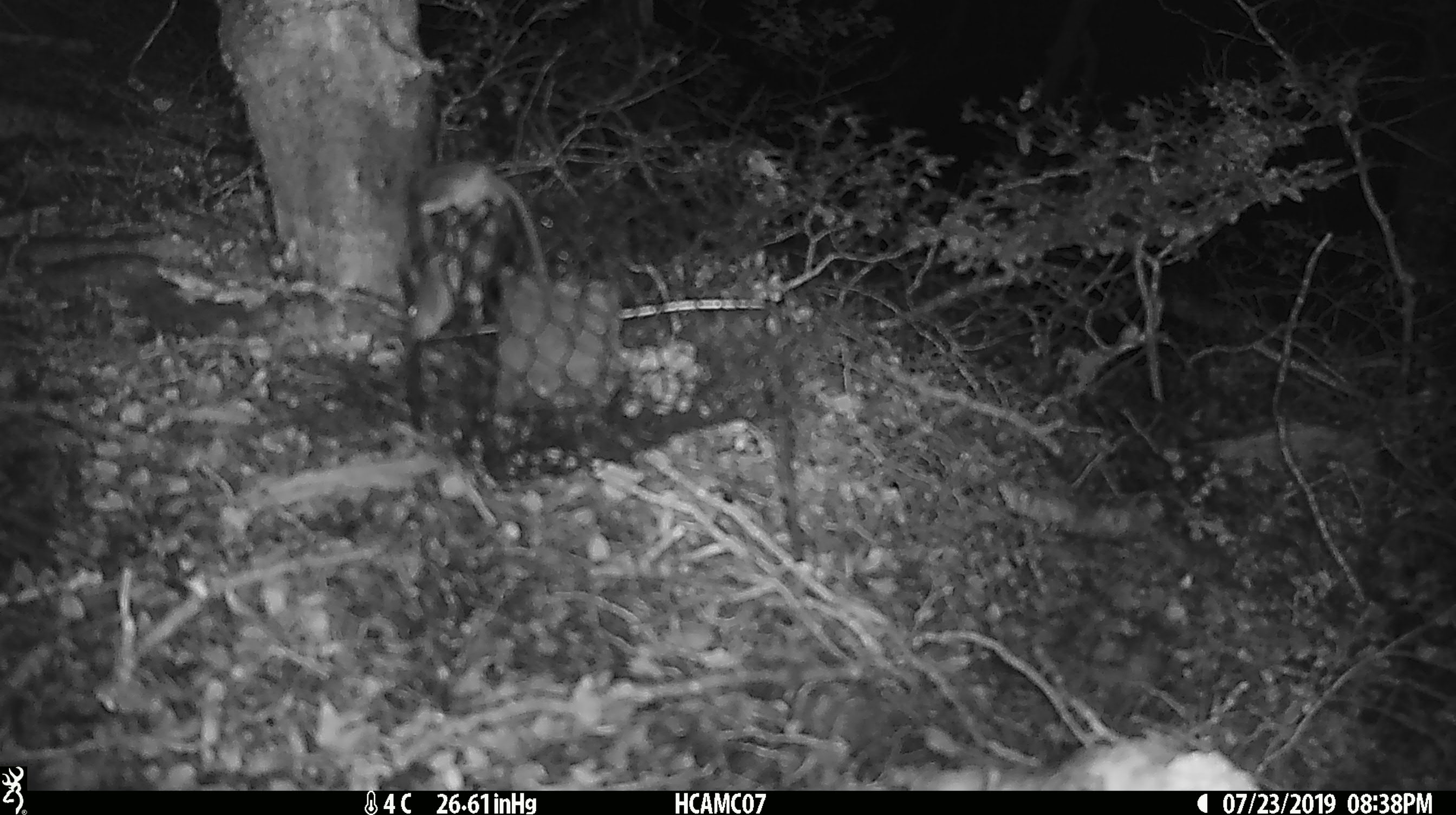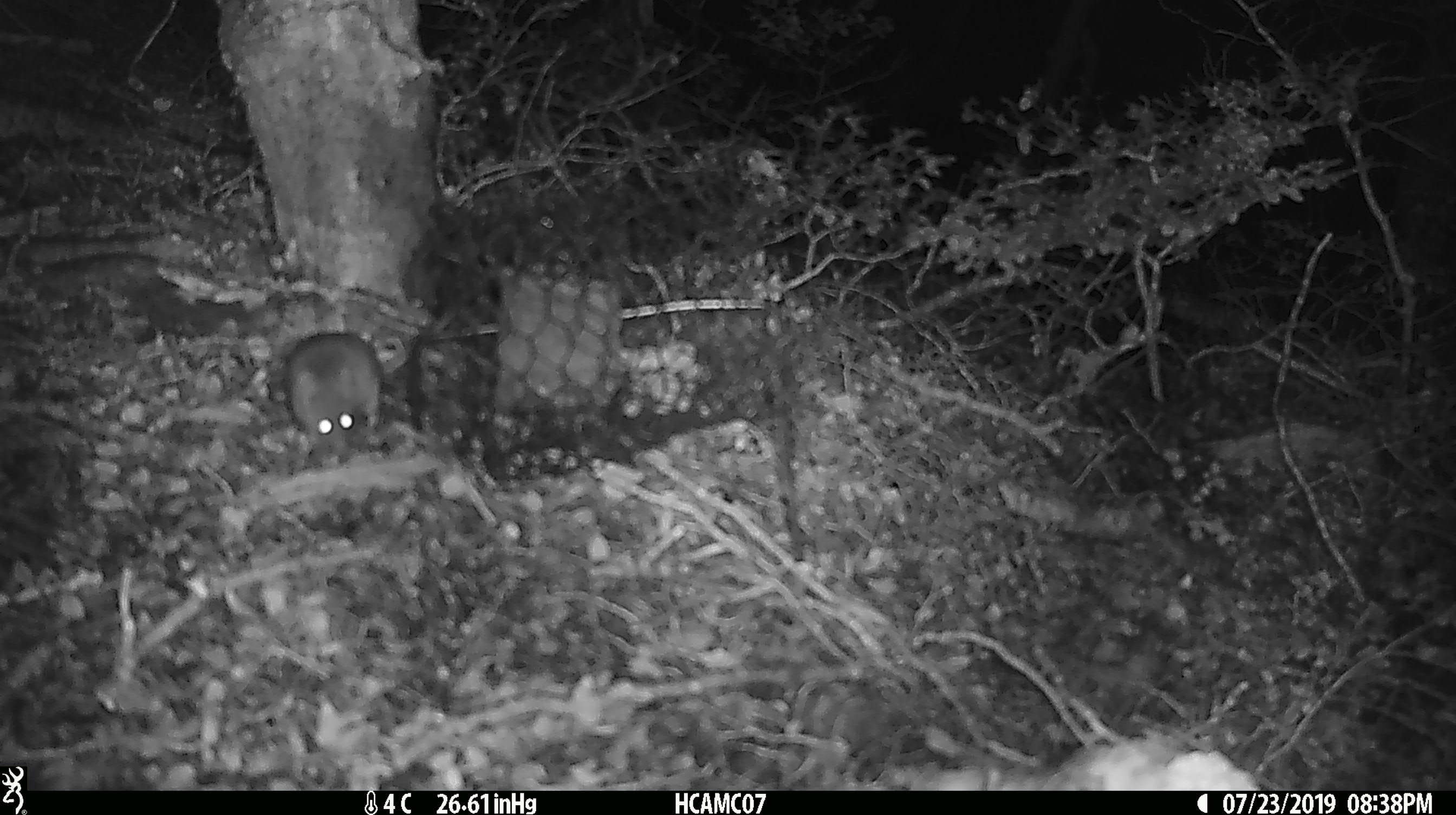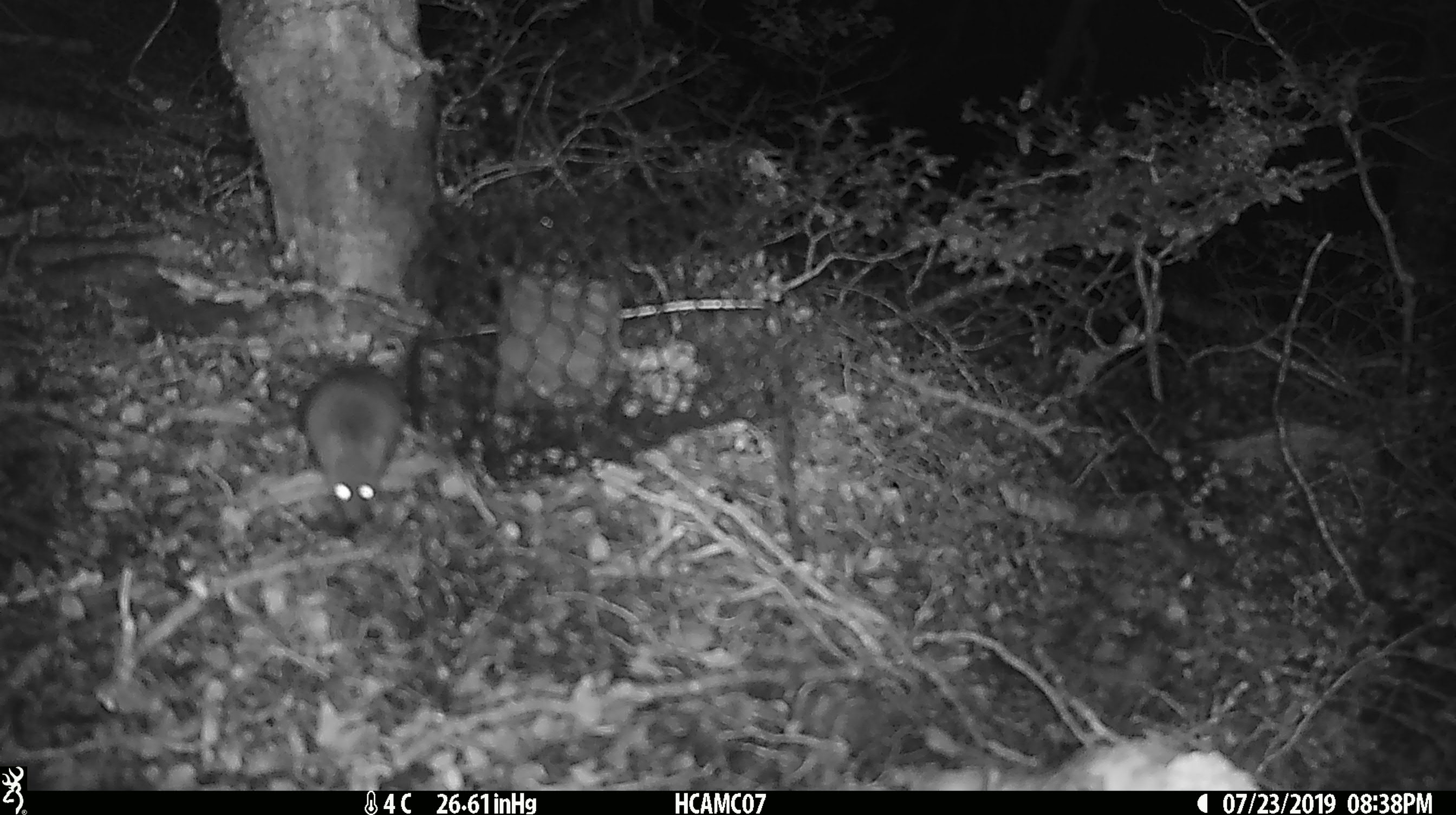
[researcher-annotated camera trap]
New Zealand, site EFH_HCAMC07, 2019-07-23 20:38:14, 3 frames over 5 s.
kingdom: Animalia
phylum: Chordata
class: Mammalia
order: Rodentia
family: Muridae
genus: Mus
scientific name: Mus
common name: mouse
Mouse (Mus).